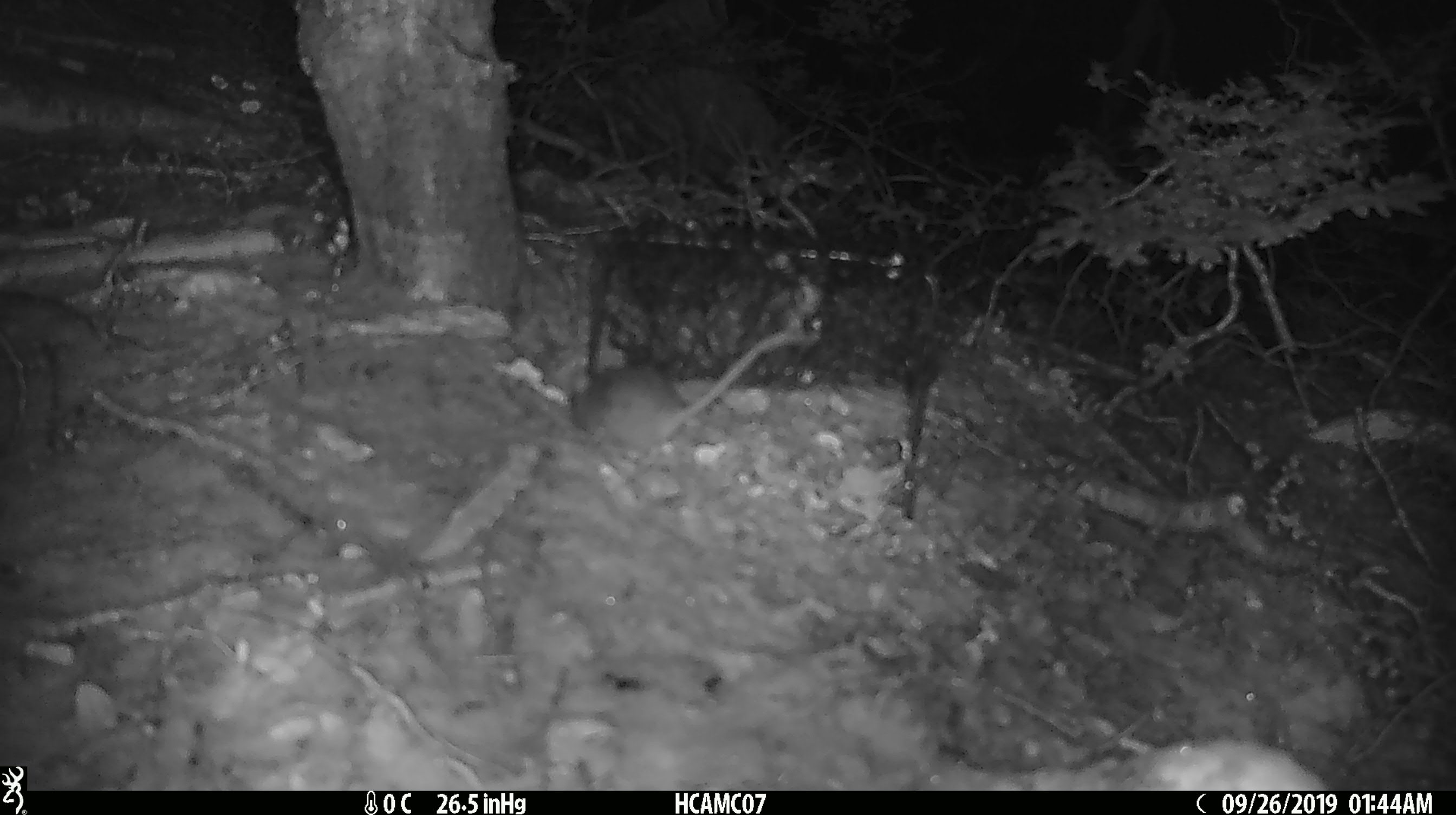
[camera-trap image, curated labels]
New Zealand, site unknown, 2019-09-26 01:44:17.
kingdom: Animalia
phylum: Chordata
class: Mammalia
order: Rodentia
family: Muridae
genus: Mus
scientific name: Mus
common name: mouse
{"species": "mouse (Mus)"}